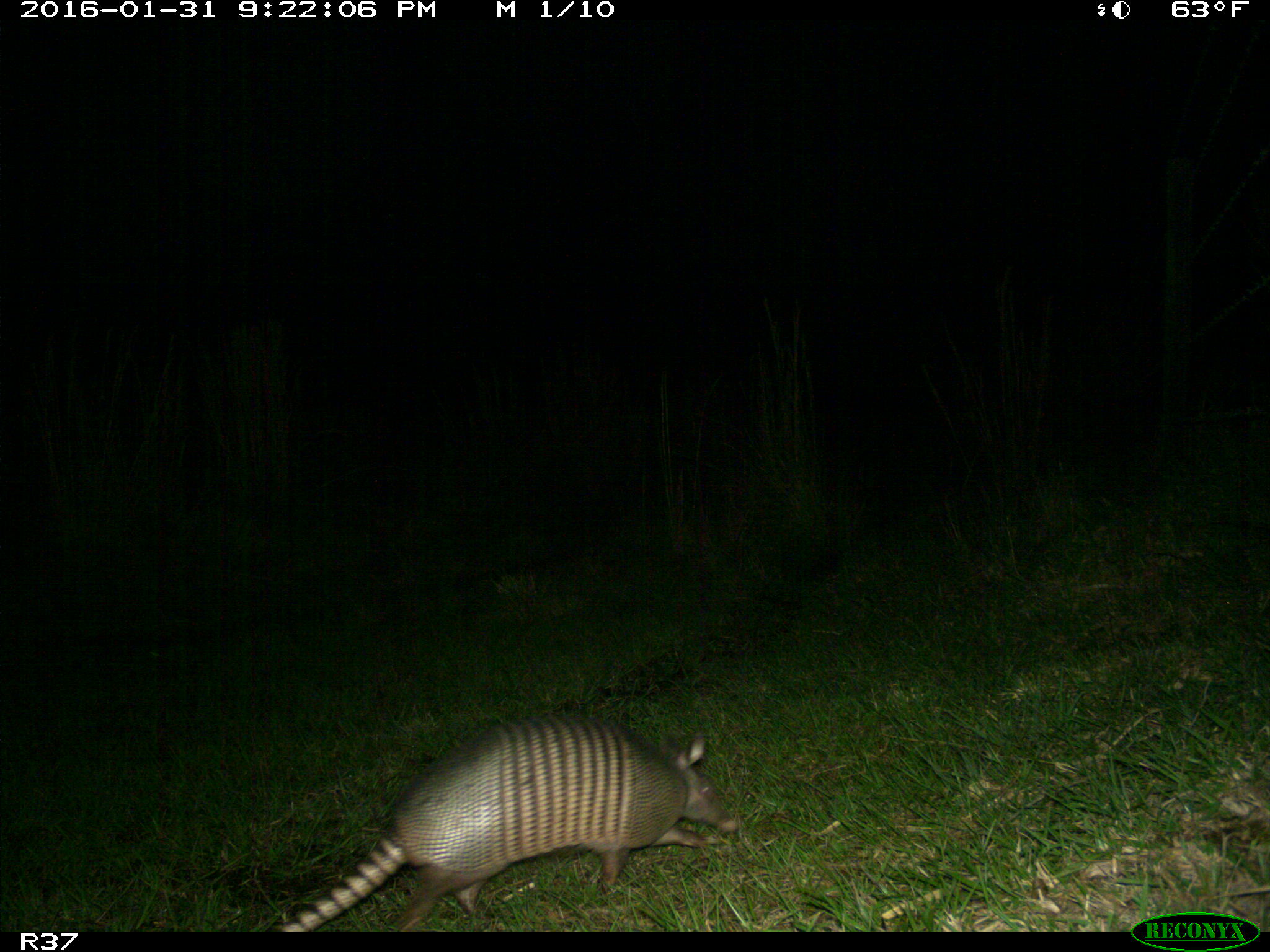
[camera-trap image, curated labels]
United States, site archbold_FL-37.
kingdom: Animalia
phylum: Chordata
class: Mammalia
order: Cingulata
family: Dasypodidae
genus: Dasypus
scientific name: Dasypus novemcinctus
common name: nine-banded armadillo